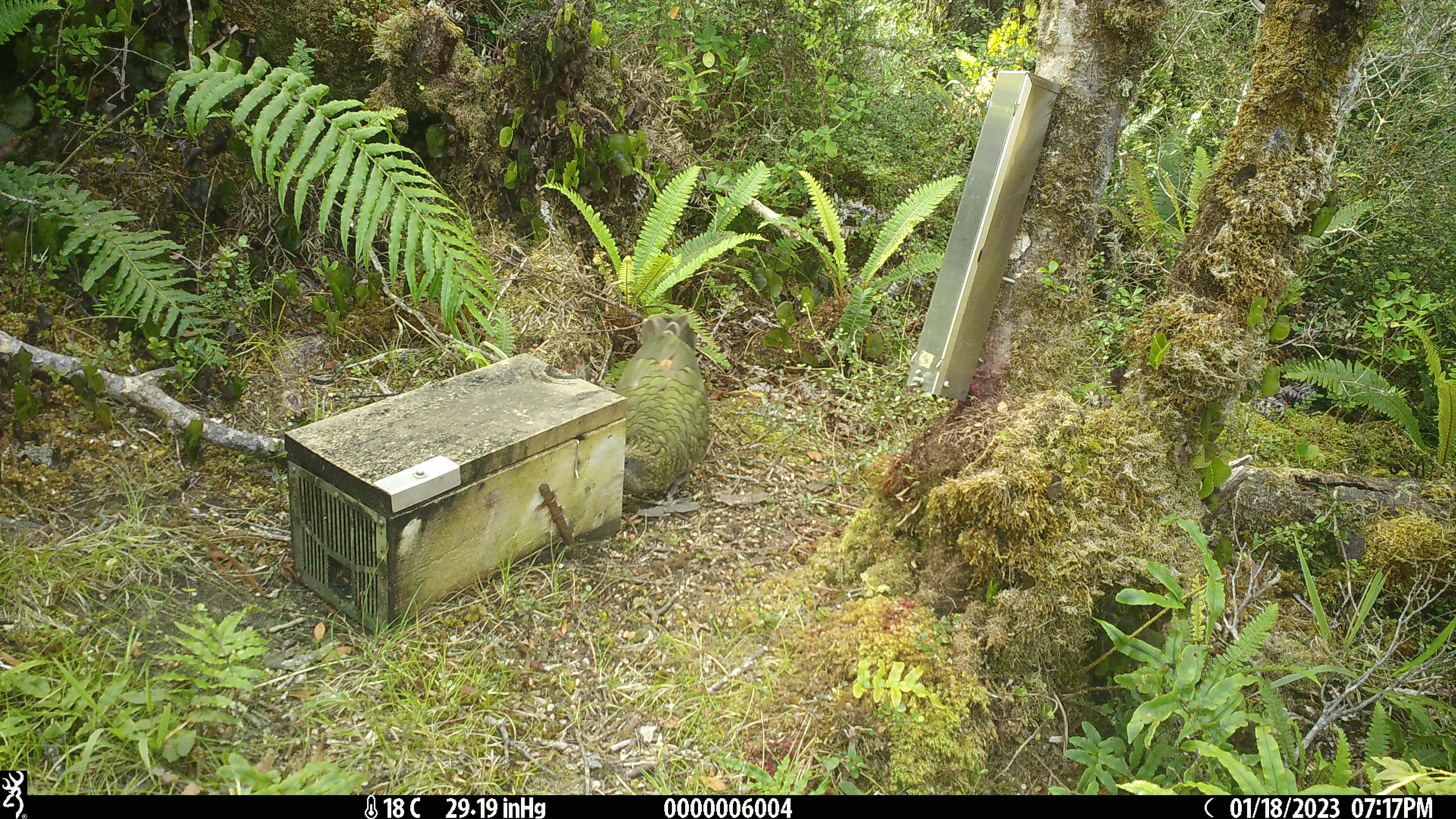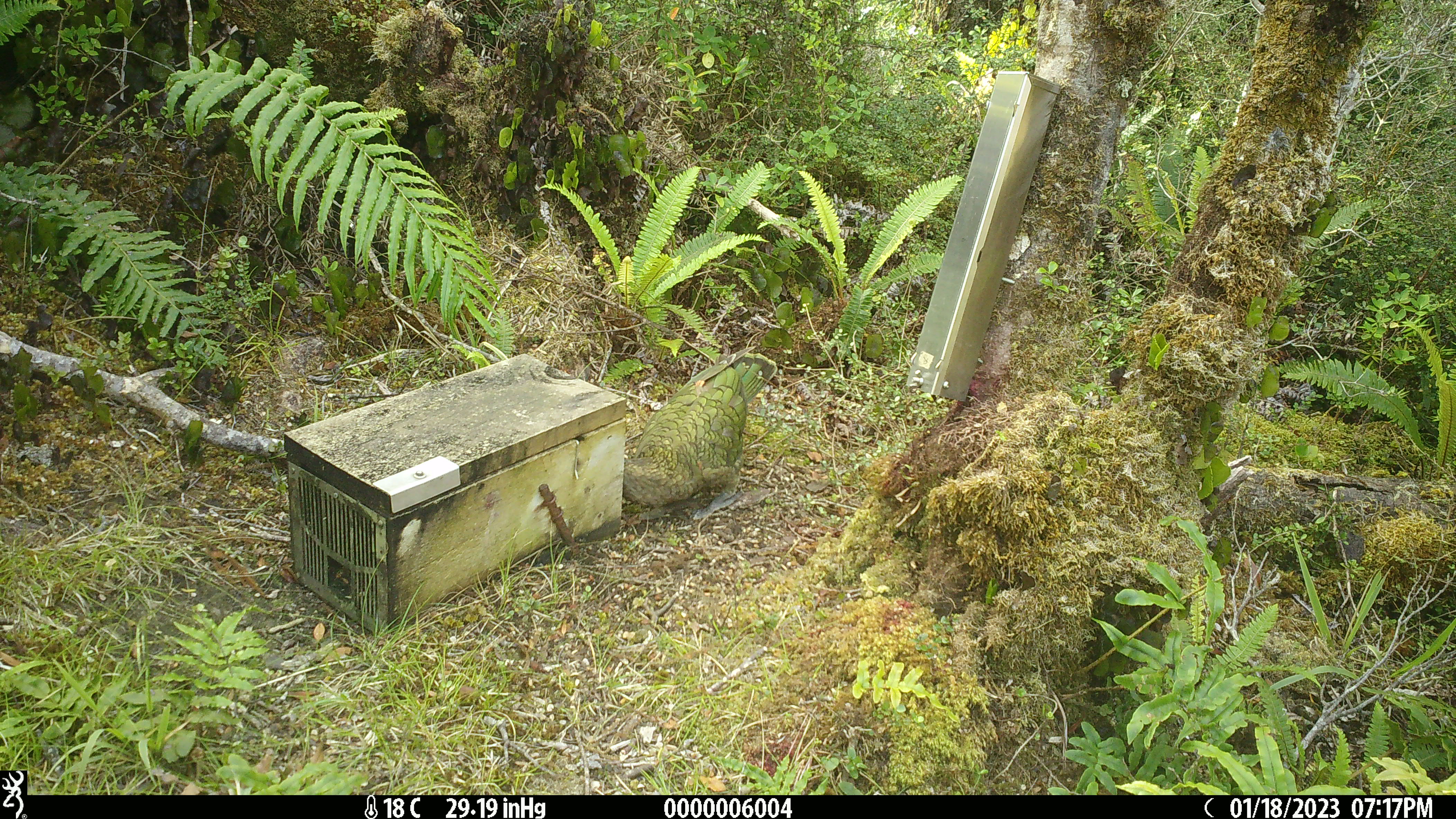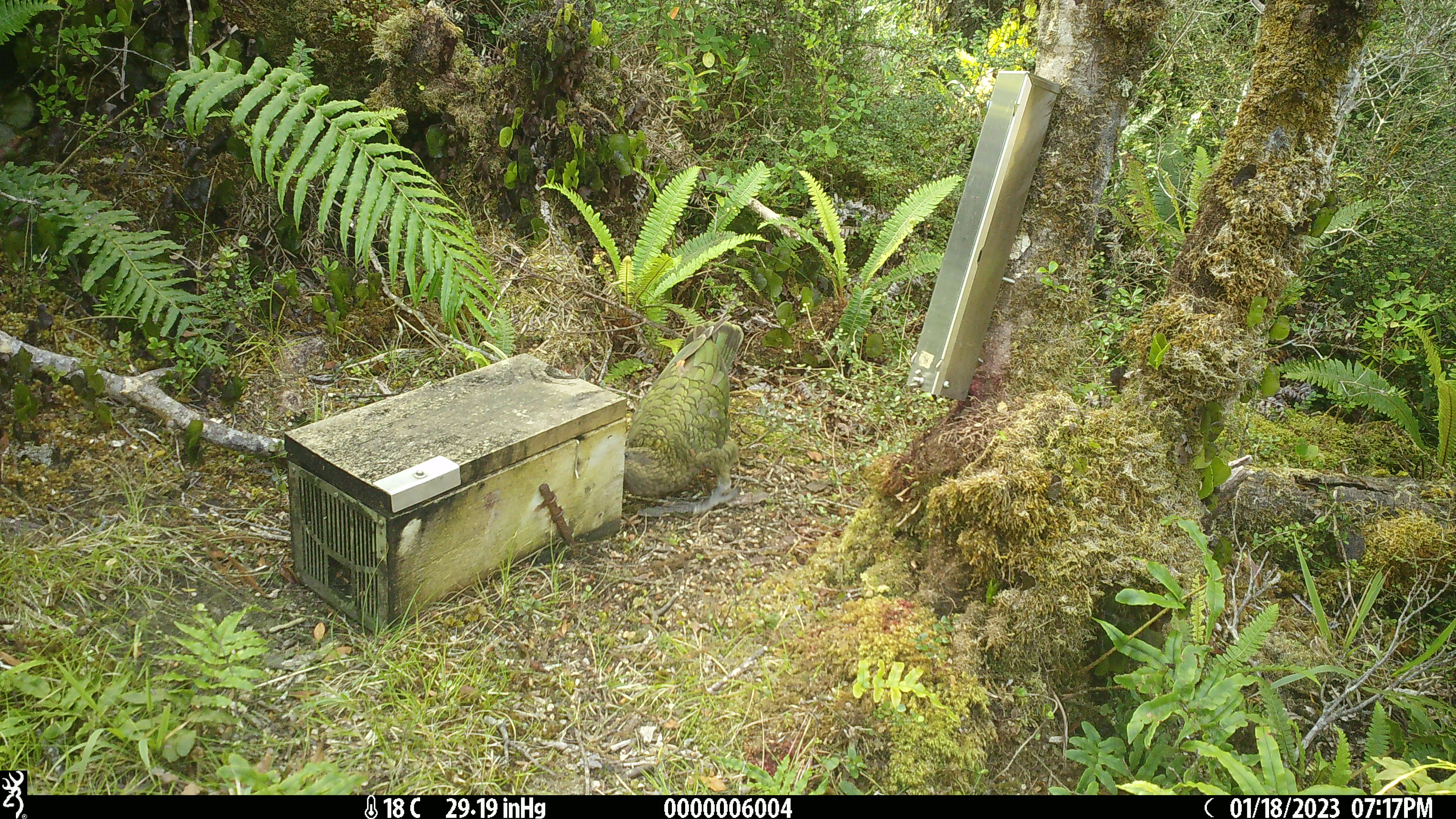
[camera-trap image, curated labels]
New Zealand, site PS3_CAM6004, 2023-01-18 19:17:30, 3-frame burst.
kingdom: Animalia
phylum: Chordata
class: Aves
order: Psittaciformes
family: Strigopidae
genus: Nestor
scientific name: Nestor notabilis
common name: kea